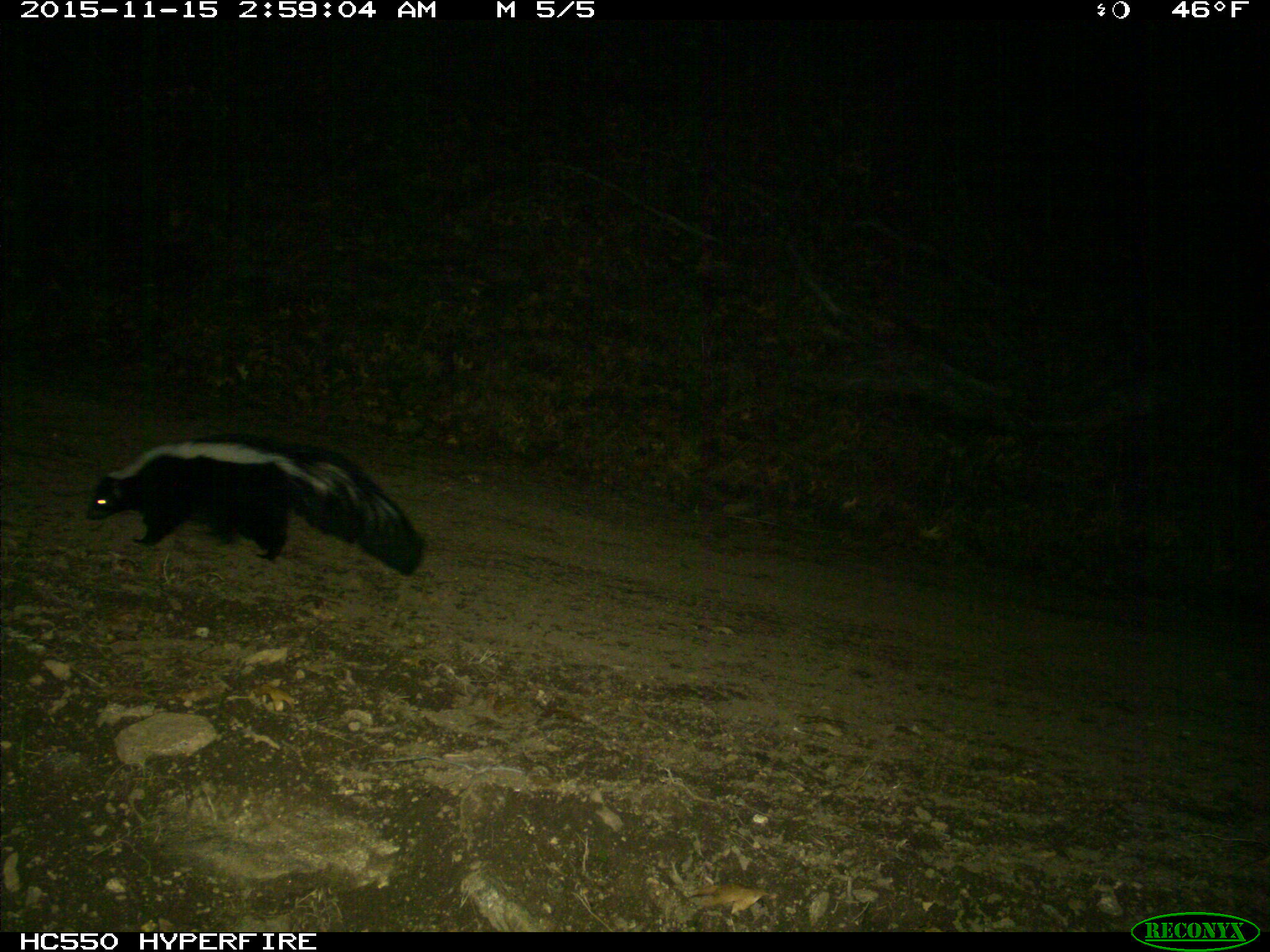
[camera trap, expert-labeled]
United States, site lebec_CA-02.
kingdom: Animalia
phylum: Chordata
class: Mammalia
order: Carnivora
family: Mephitidae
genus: Mephitis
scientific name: Mephitis mephitis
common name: striped skunk